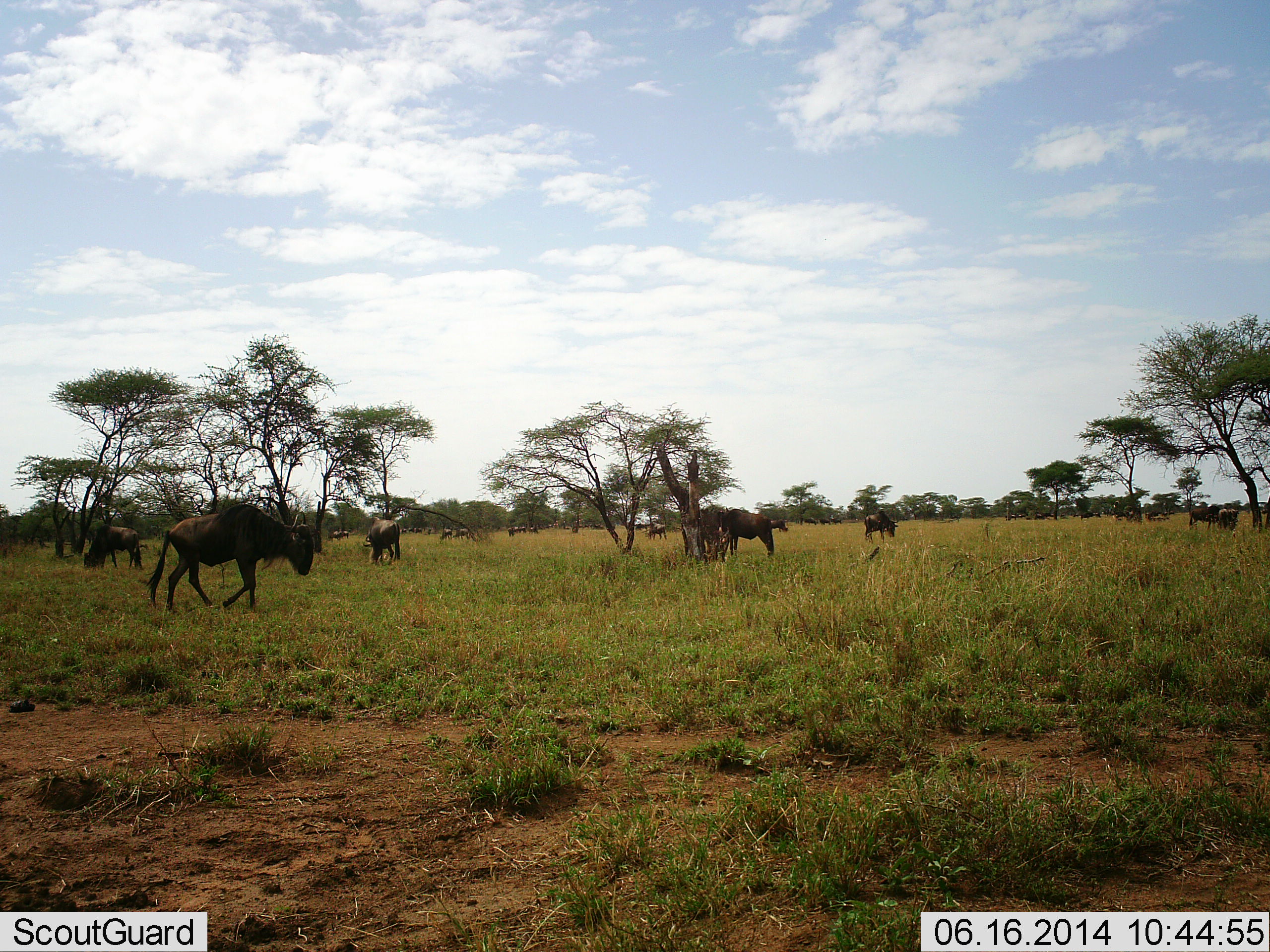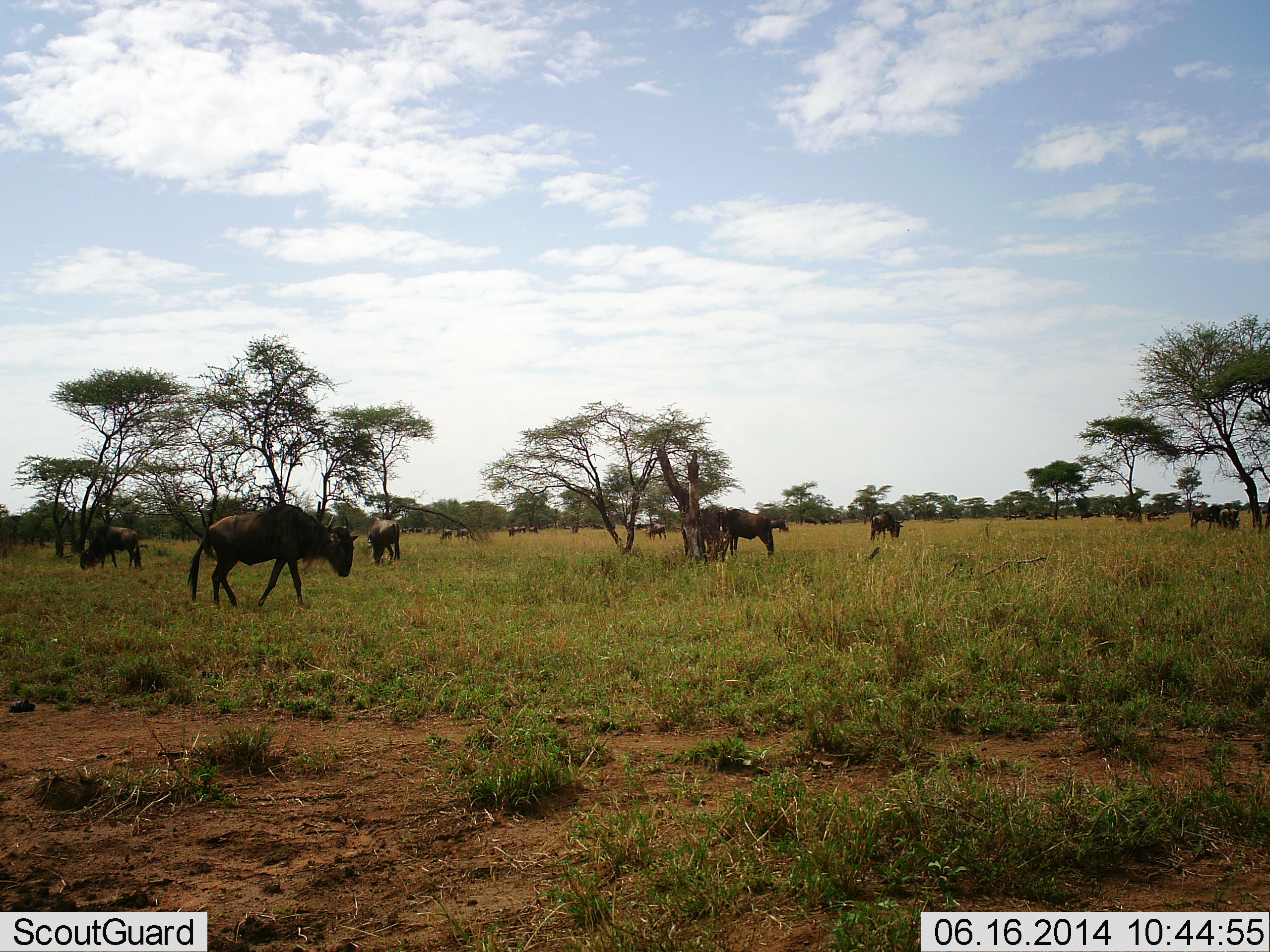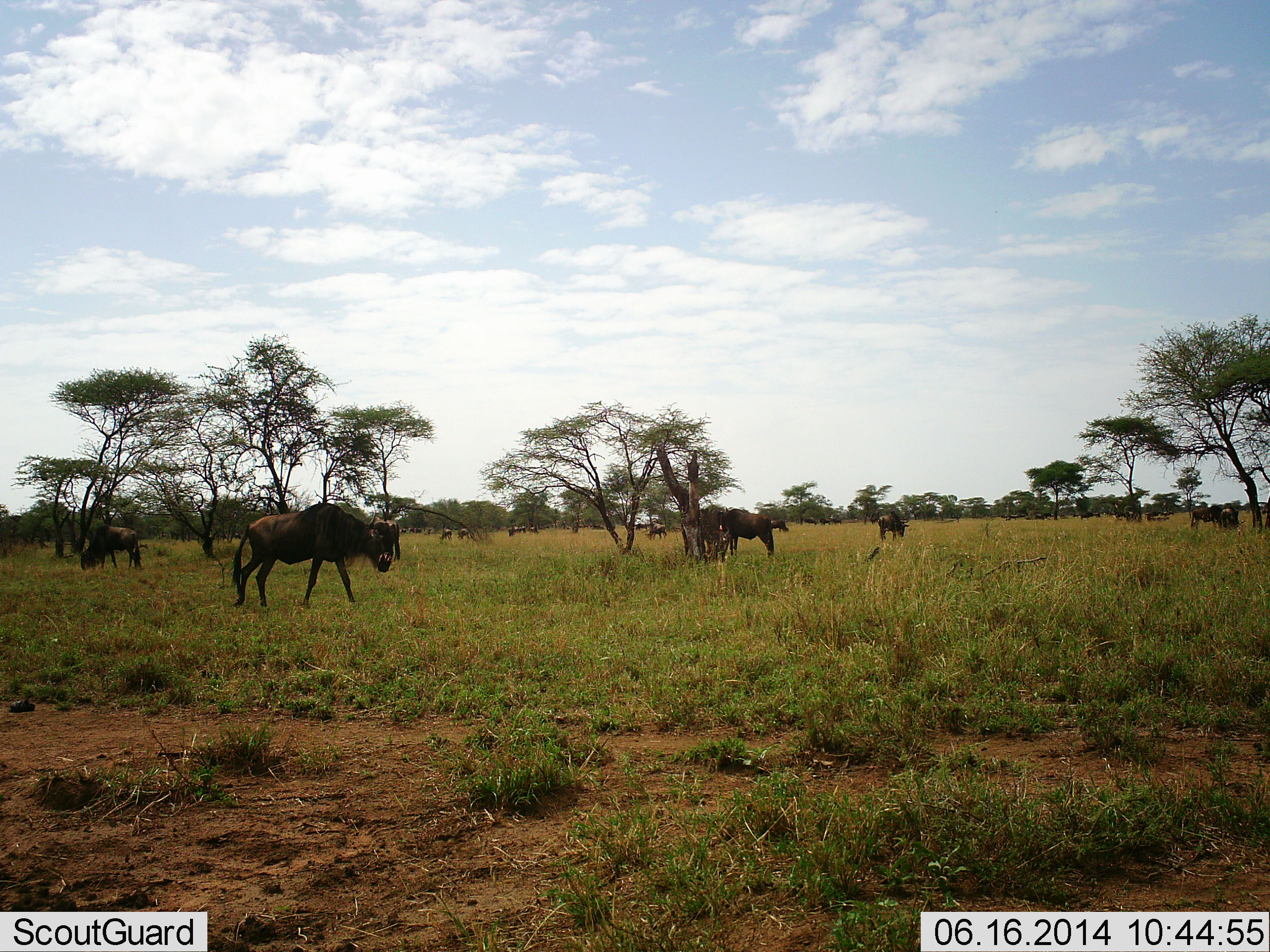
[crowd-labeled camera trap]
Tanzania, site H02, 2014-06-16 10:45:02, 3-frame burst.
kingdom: Animalia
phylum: Chordata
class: Mammalia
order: Artiodactyla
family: Bovidae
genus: Connochaetes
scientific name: Connochaetes taurinus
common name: blue wildebeest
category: wildebeest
Wildebeest (blue wildebeest) (Connochaetes taurinus), count 11-50. Behavior (volunteer vote fractions): standing 50%, resting 0%, moving 60%, interacting 0%. Young present (vote fraction): 0%. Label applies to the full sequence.